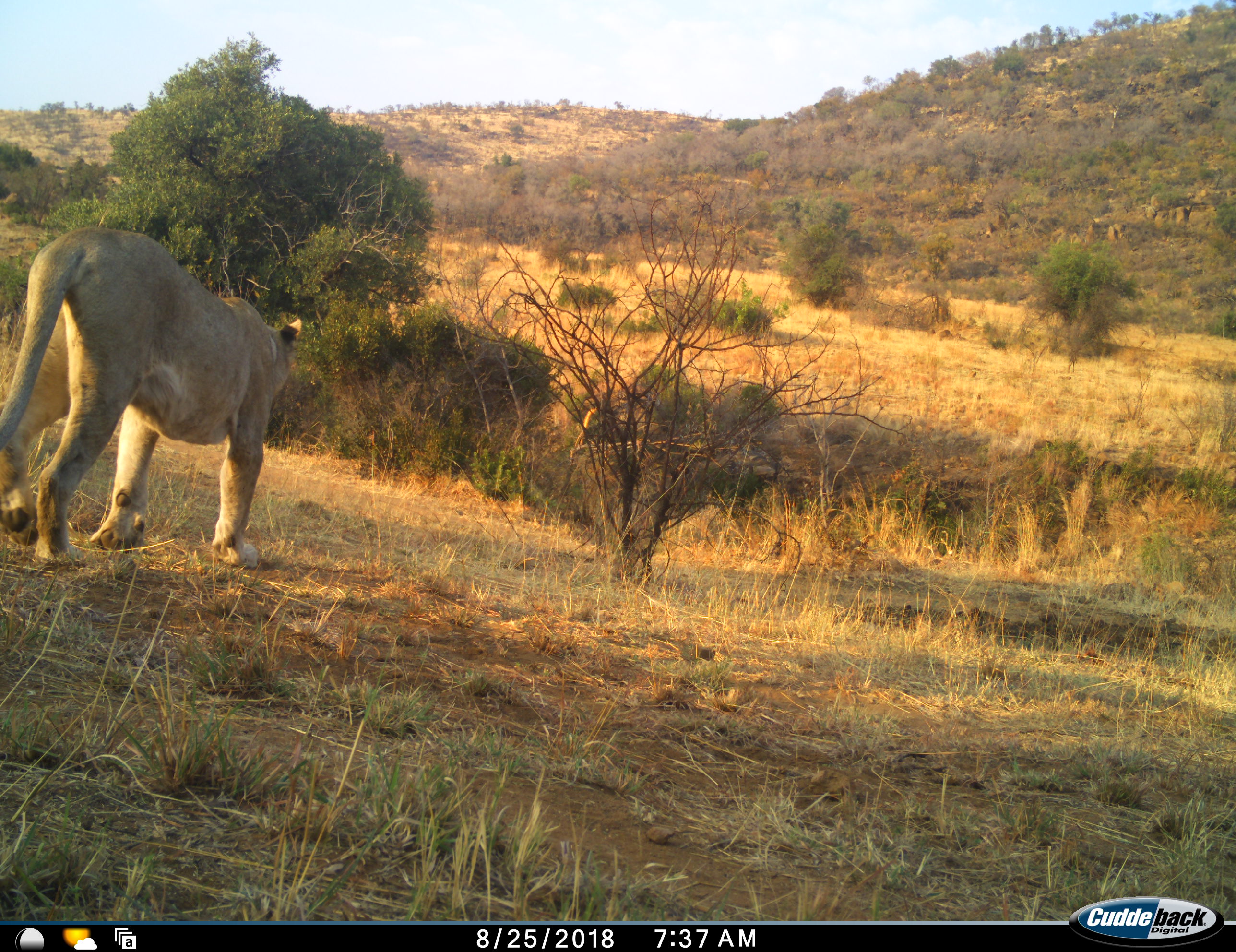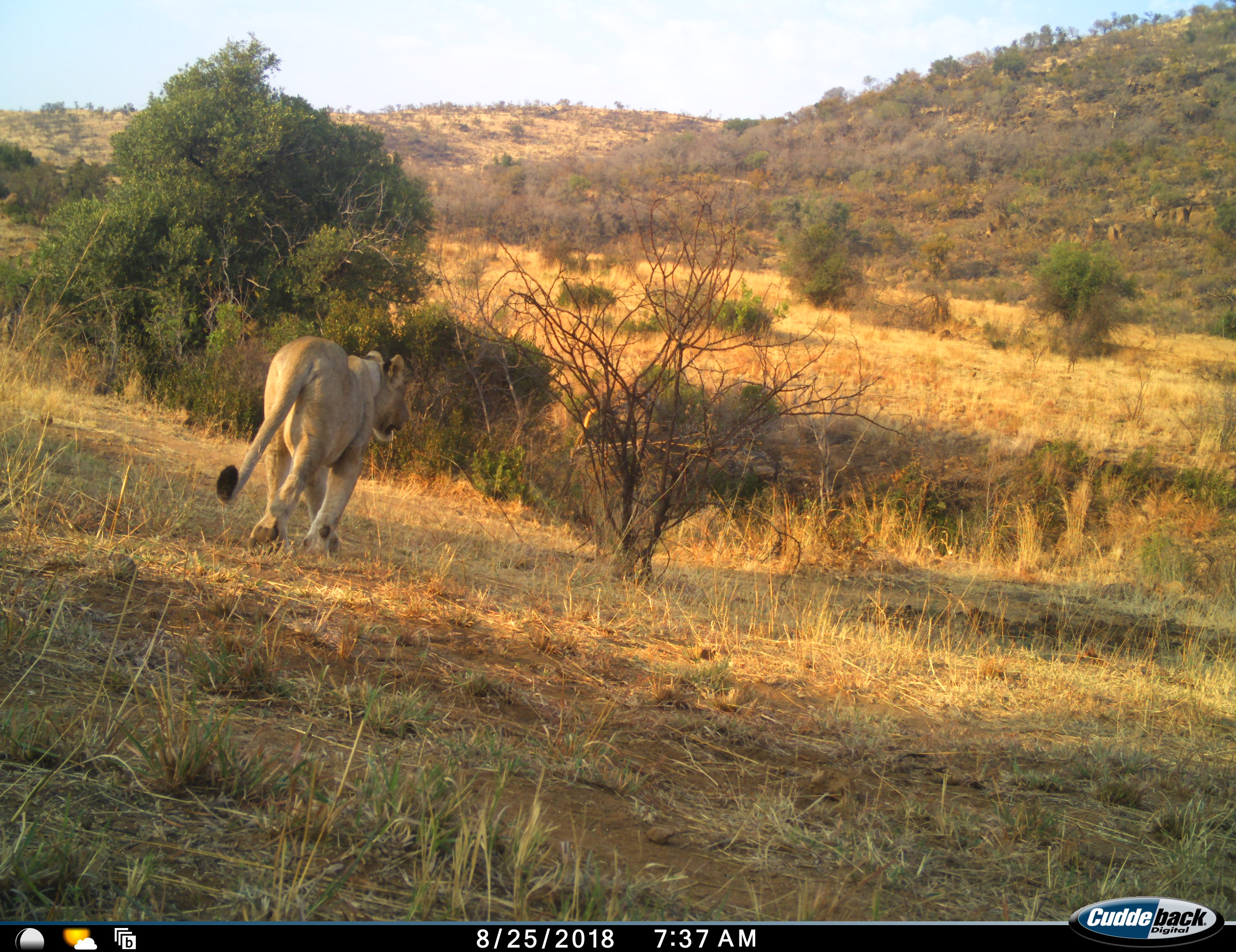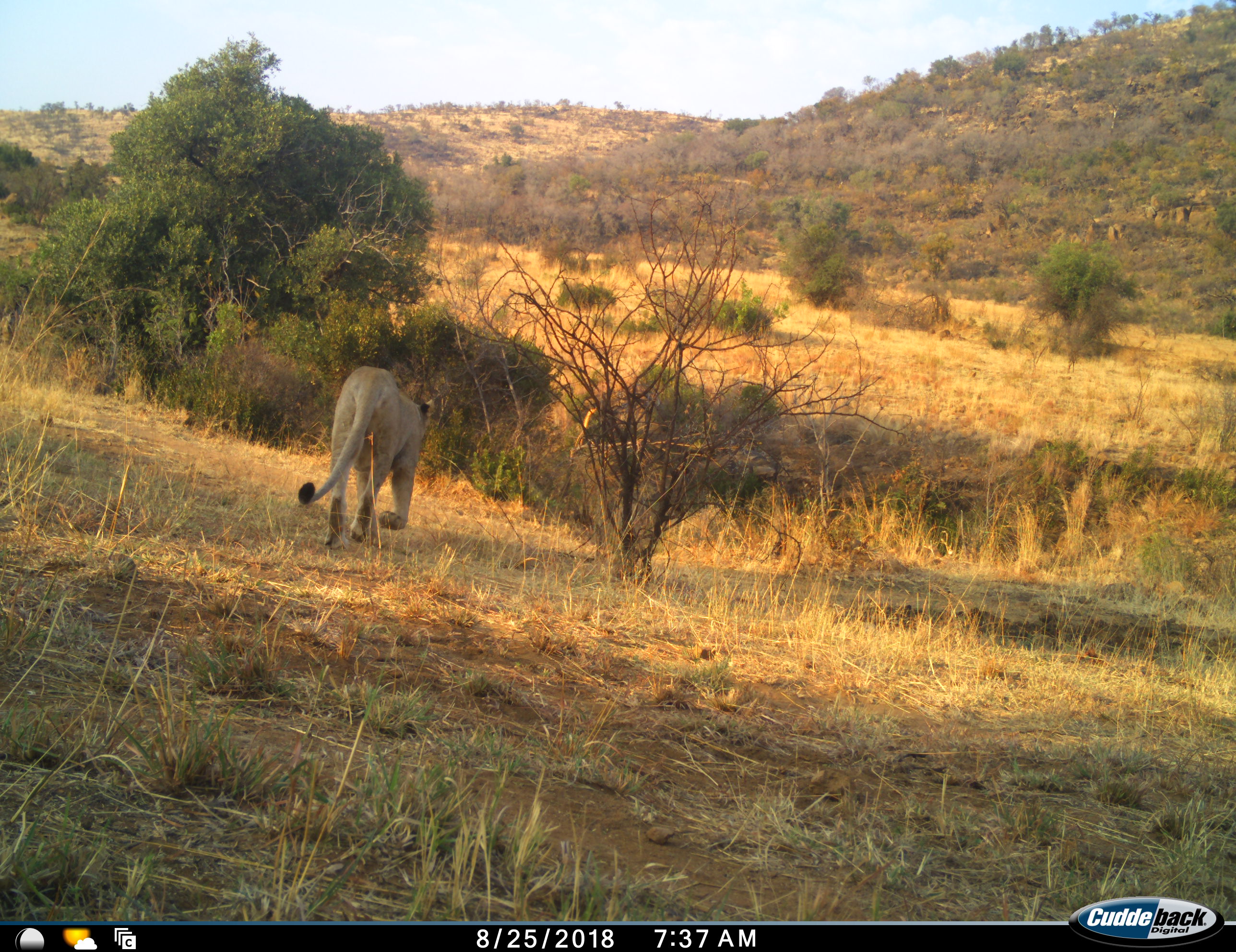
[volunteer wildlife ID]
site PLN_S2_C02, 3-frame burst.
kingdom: Animalia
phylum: Chordata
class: Mammalia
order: Carnivora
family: Felidae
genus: Panthera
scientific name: Panthera leo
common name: lion female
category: lionfemale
Lionfemale (lion female) (Panthera leo), count 1. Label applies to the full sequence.